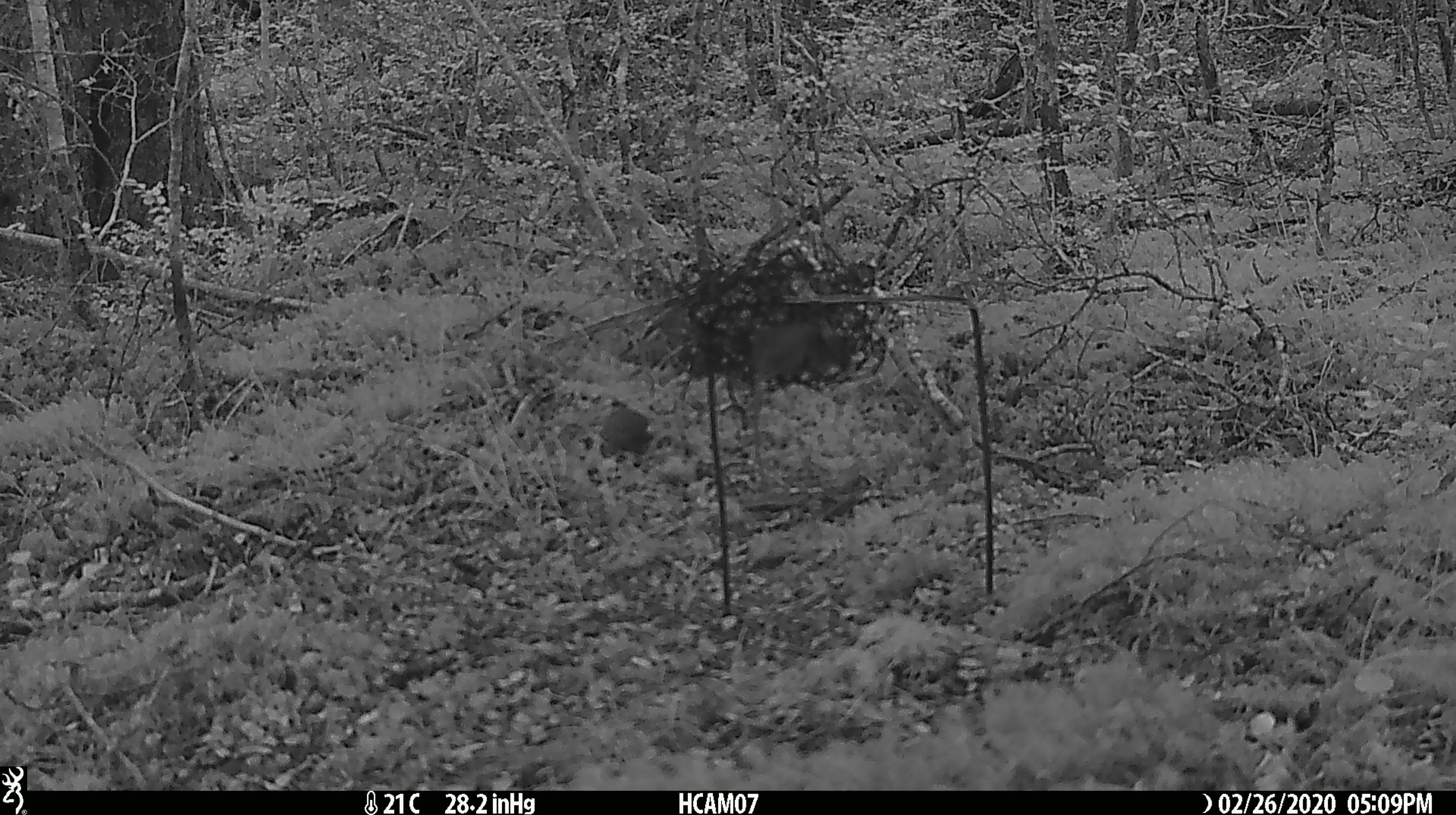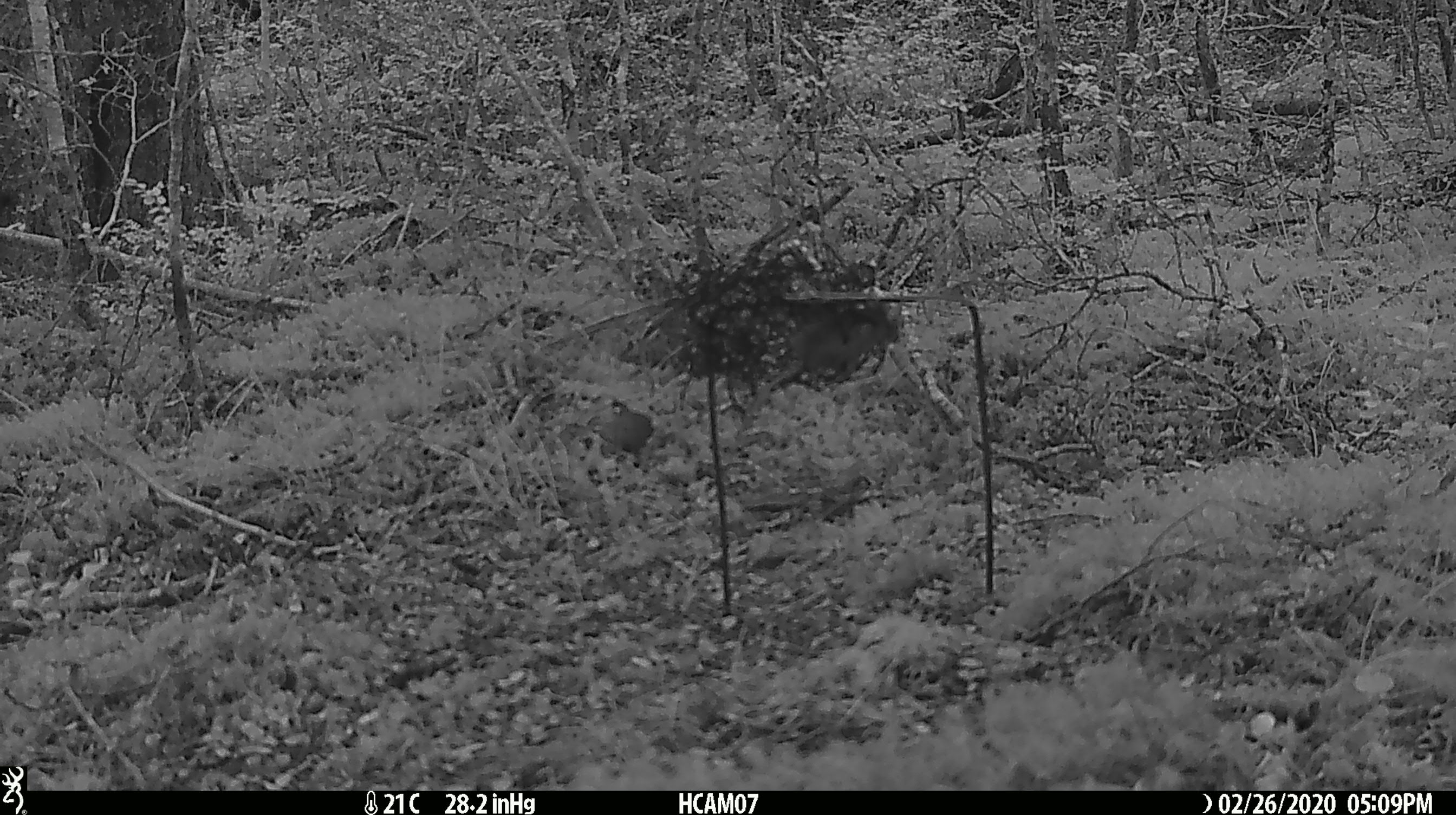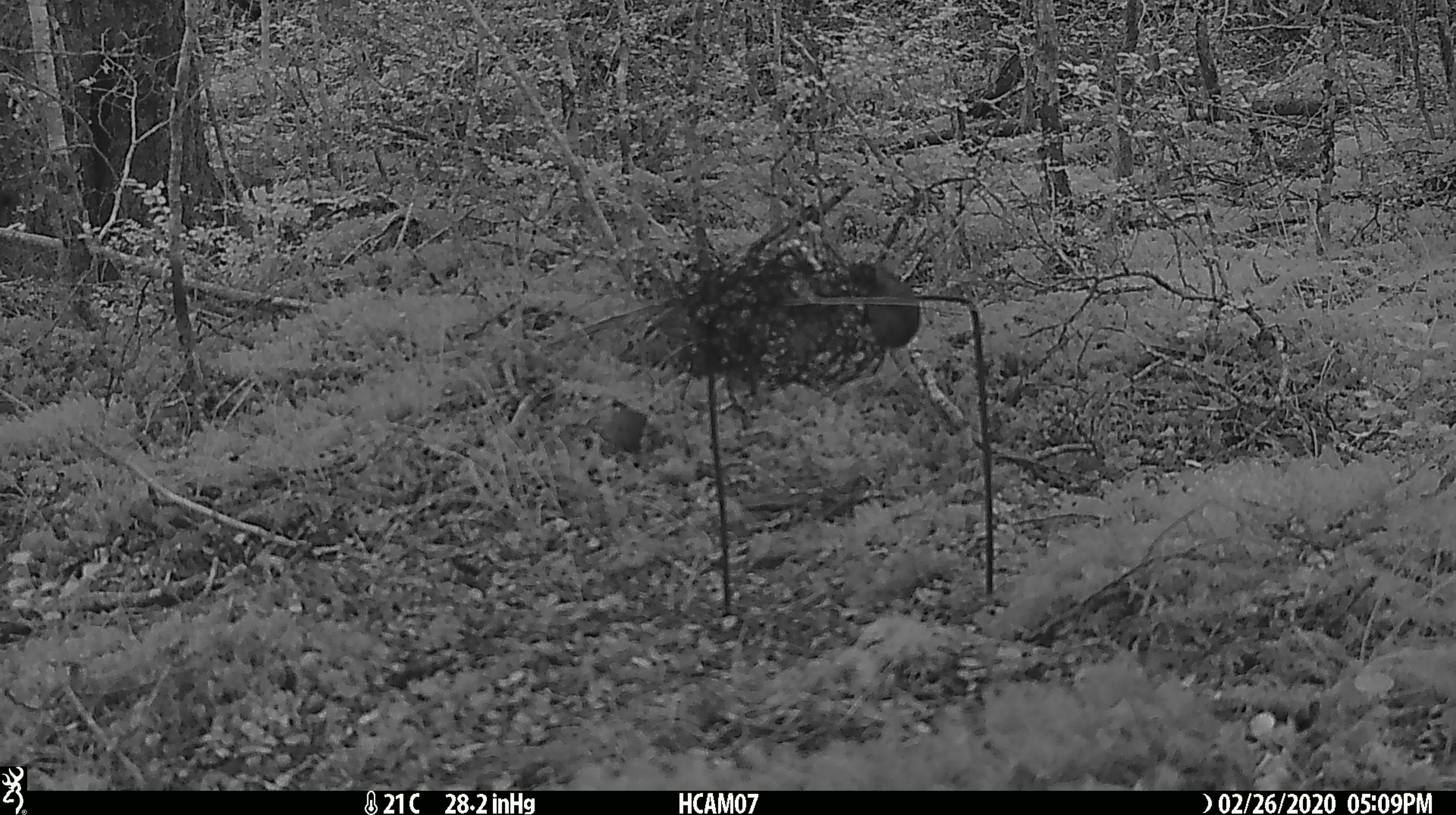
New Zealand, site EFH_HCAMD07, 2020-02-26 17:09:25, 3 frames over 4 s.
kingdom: Animalia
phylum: Chordata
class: Mammalia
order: Rodentia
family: Muridae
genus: Mus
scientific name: Mus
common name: mouse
Mouse (Mus).